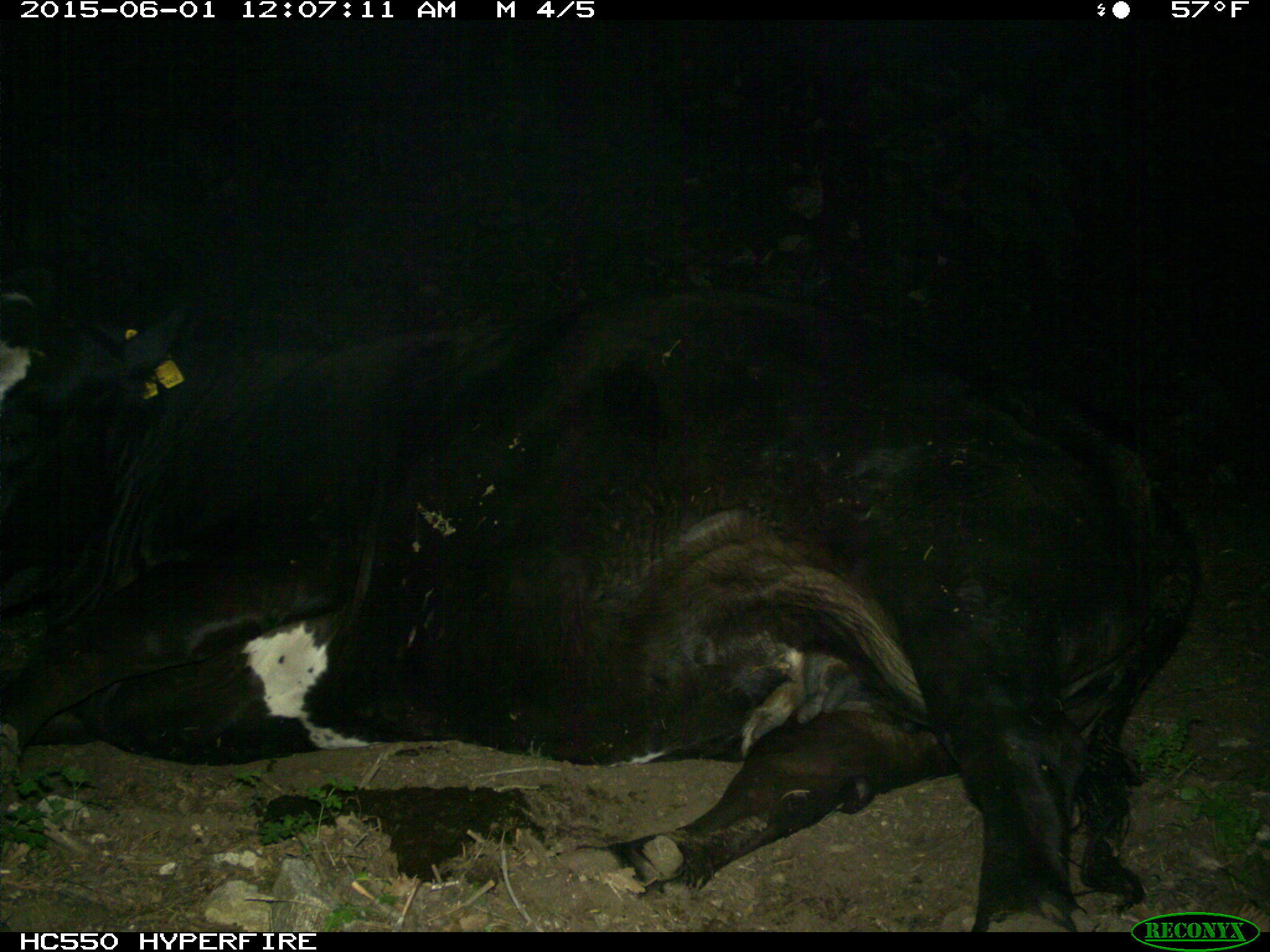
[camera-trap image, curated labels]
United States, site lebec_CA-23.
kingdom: Animalia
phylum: Chordata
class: Mammalia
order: Artiodactyla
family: Bovidae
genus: Bos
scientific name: Bos taurus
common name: domestic cow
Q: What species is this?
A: Bos taurus (domestic cow).